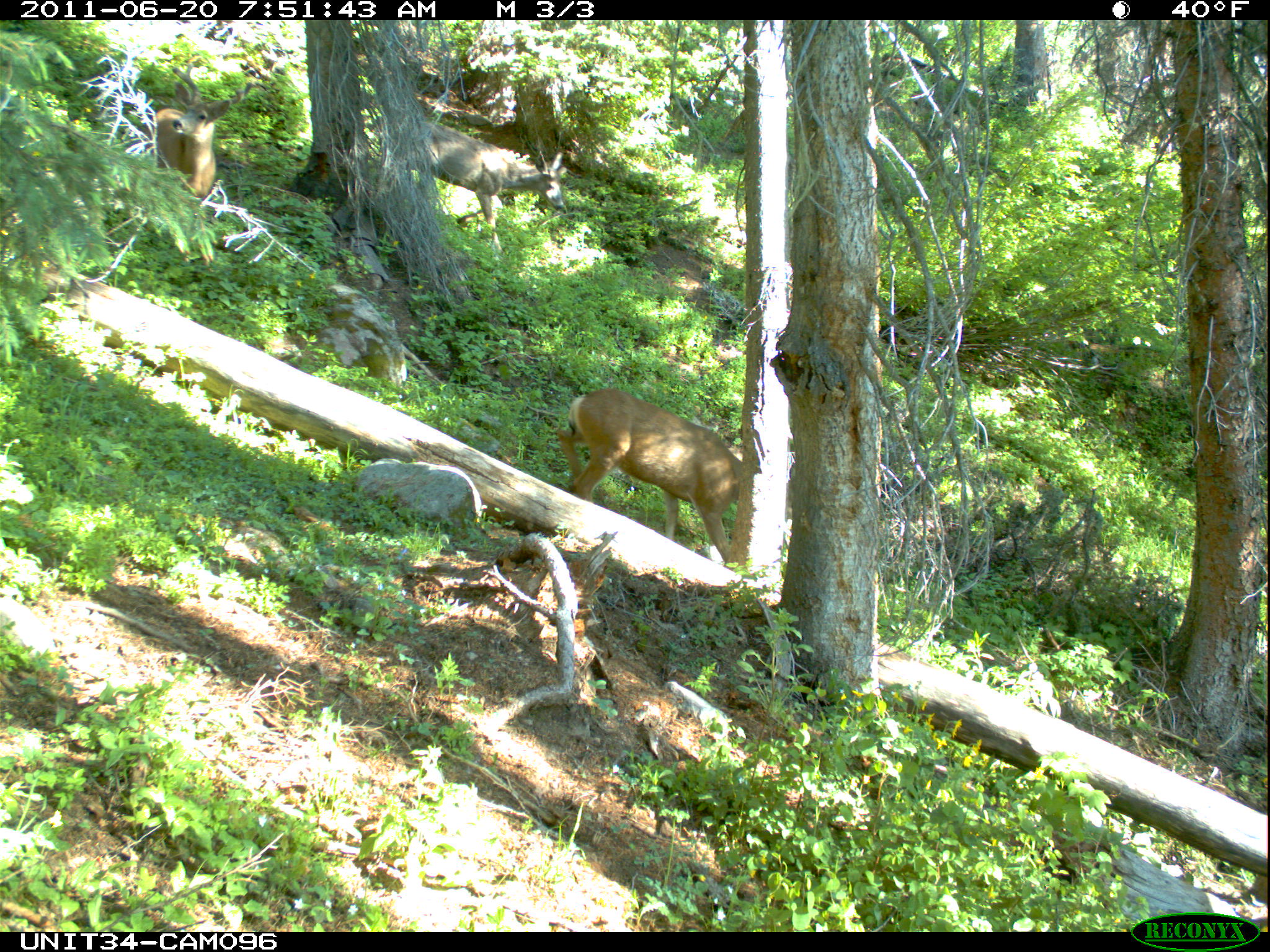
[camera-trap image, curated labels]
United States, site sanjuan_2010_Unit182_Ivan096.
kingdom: Animalia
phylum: Chordata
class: Mammalia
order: Artiodactyla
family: Cervidae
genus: Odocoileus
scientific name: Odocoileus hemionus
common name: mule deer